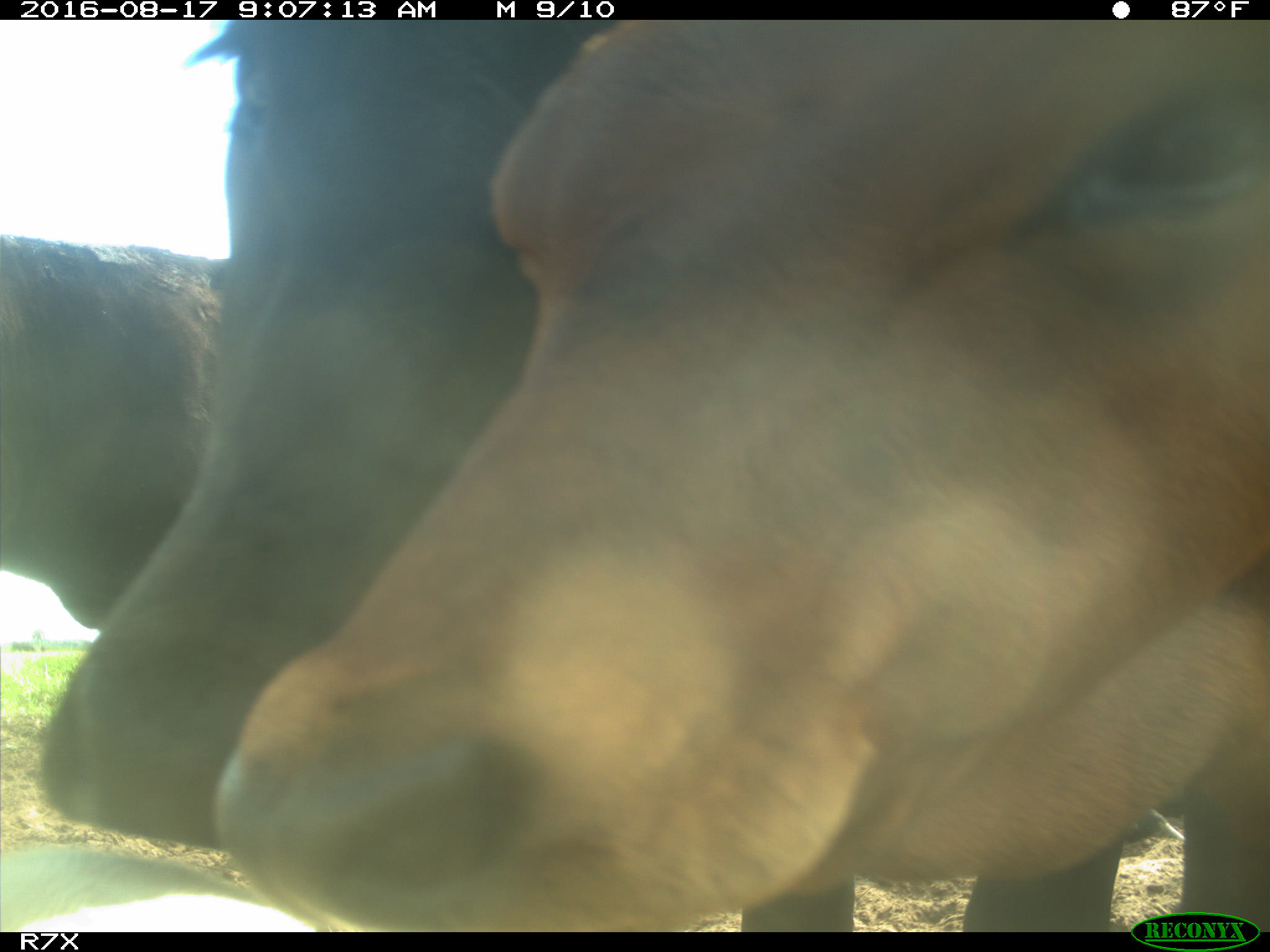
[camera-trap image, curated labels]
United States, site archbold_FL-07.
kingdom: Animalia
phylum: Chordata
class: Mammalia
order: Artiodactyla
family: Bovidae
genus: Bos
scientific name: Bos taurus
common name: domestic cow